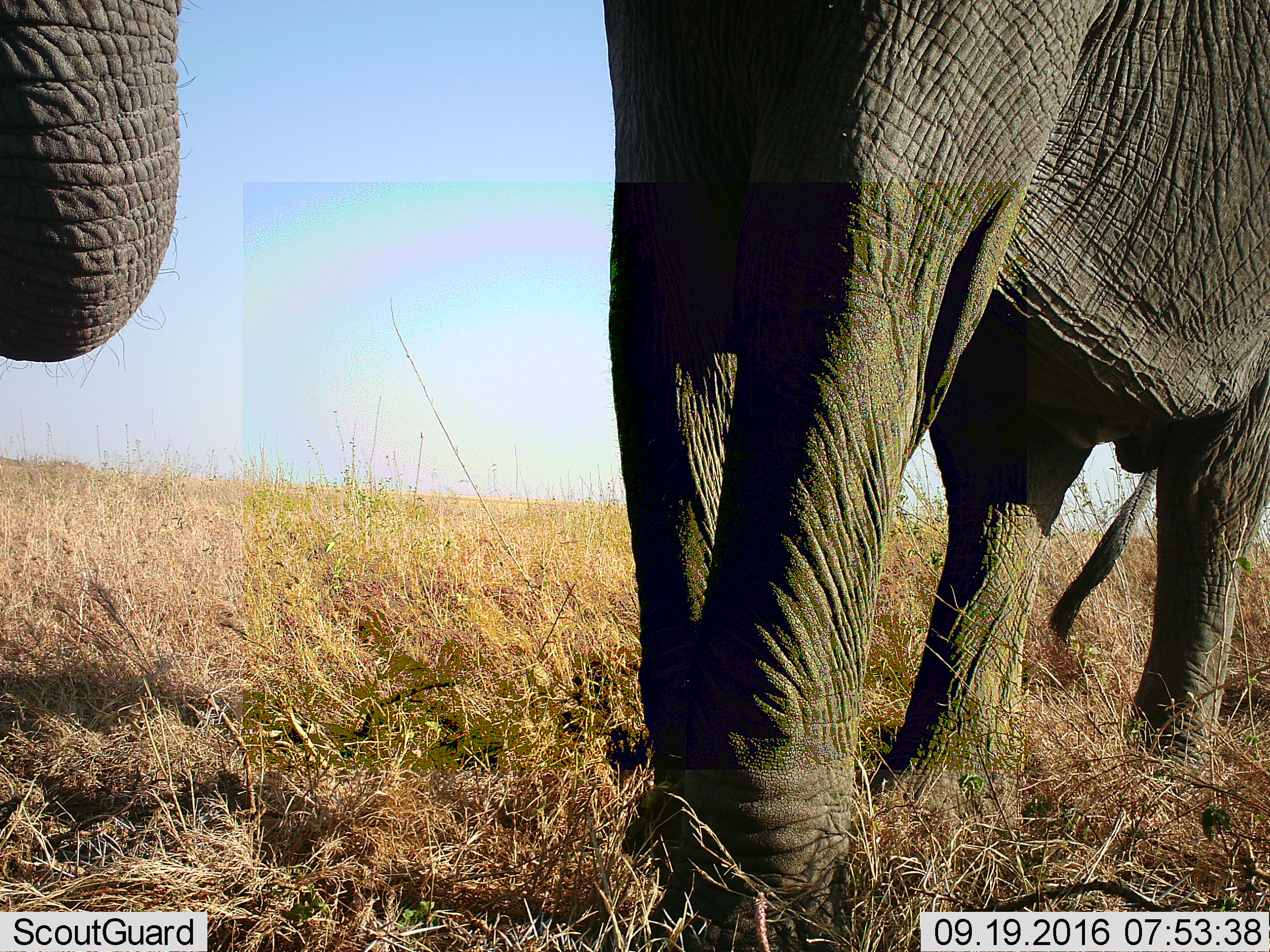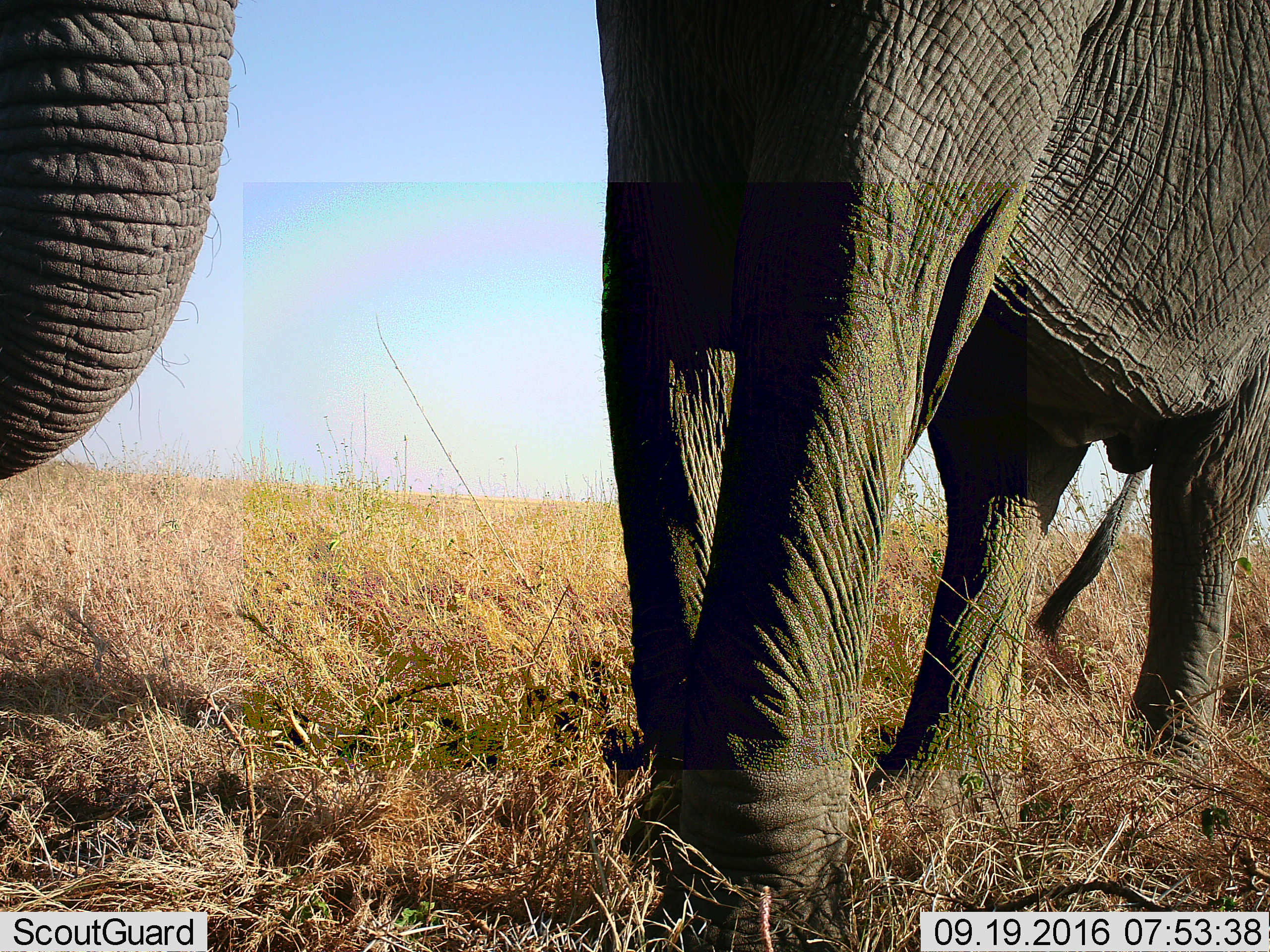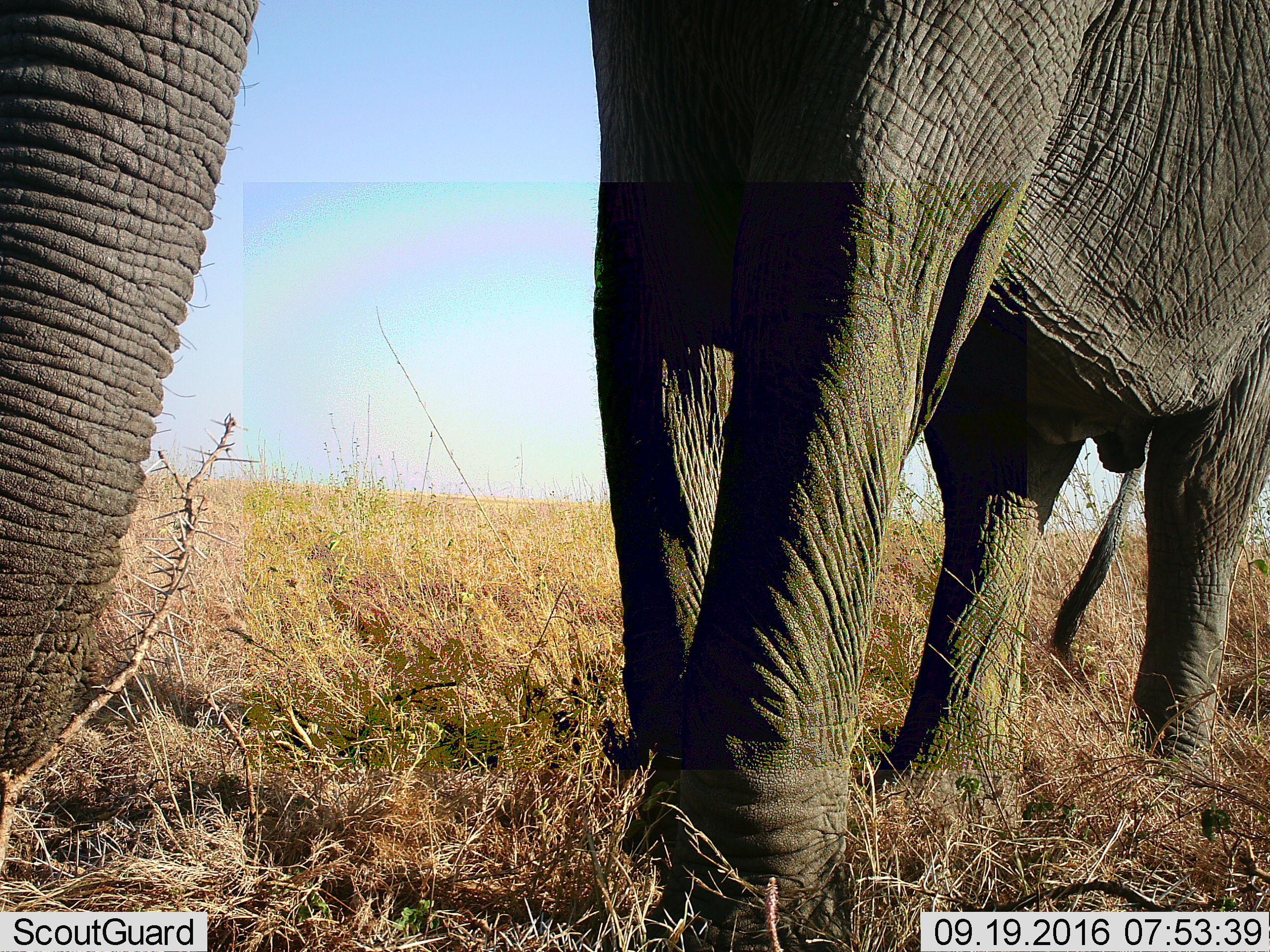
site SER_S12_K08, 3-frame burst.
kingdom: Animalia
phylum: Chordata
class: Mammalia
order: Proboscidea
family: Elephantidae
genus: Loxodonta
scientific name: Loxodonta africana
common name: african bush elephant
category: elephant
Elephant (african bush elephant) (Loxodonta africana), count 1. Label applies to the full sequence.